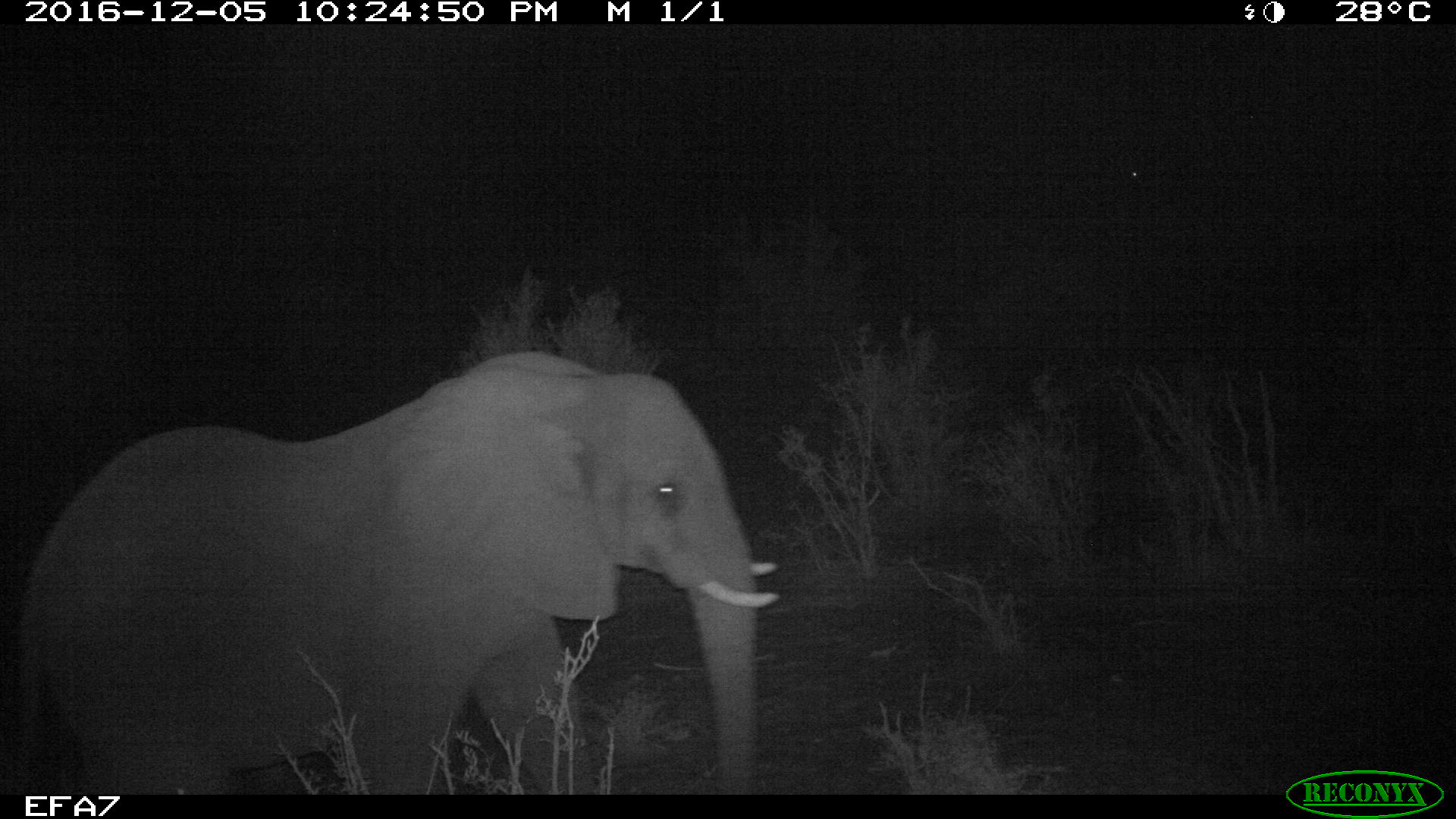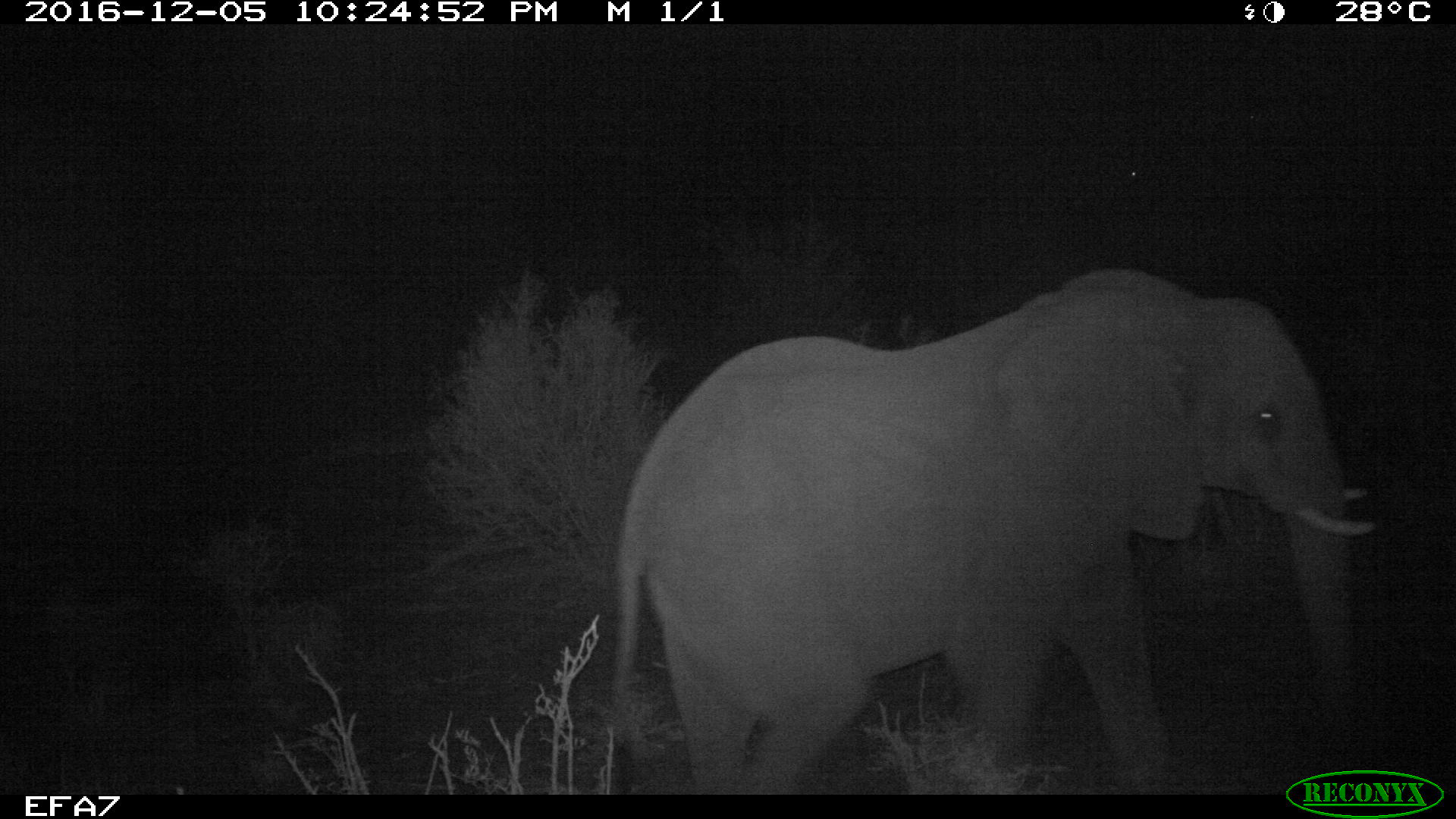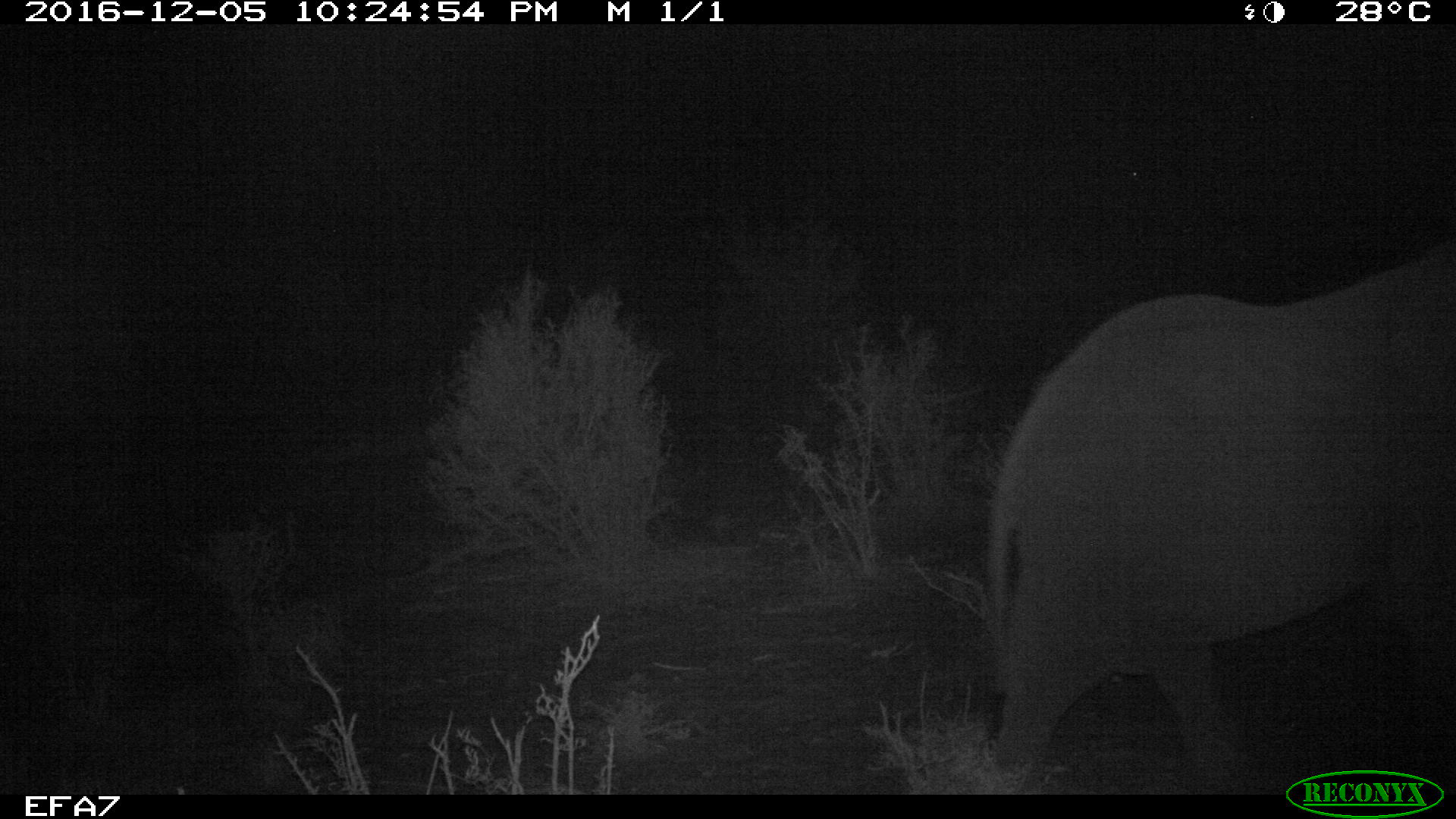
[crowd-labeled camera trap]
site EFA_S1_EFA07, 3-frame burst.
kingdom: Animalia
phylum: Chordata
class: Mammalia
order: Proboscidea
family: Elephantidae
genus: Loxodonta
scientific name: Loxodonta africana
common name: african bush elephant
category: elephant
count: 1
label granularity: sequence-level